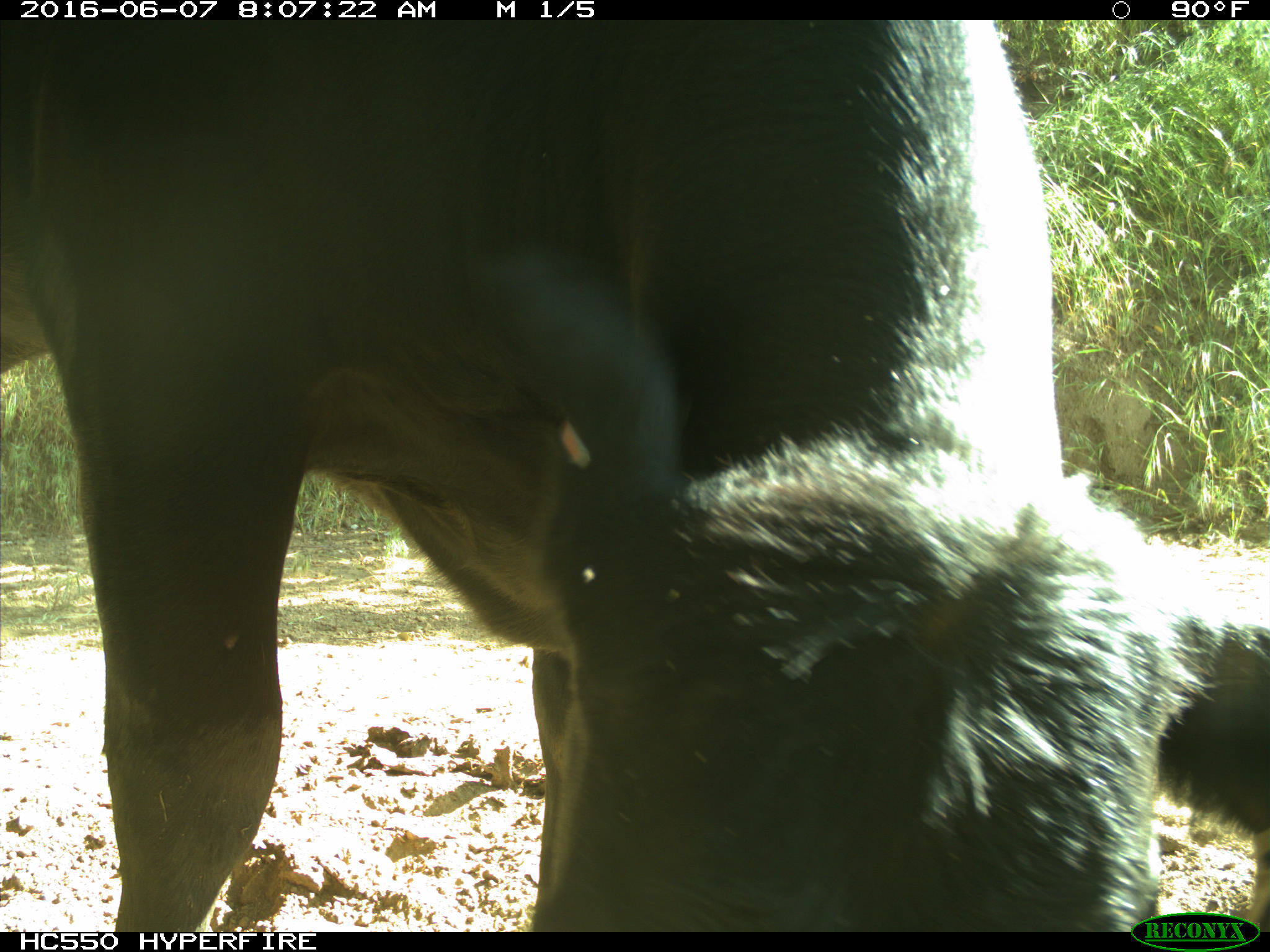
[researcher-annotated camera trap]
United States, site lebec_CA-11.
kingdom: Animalia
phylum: Chordata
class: Mammalia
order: Artiodactyla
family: Bovidae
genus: Bos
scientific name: Bos taurus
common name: domestic cow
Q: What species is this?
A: Bos taurus (domestic cow).